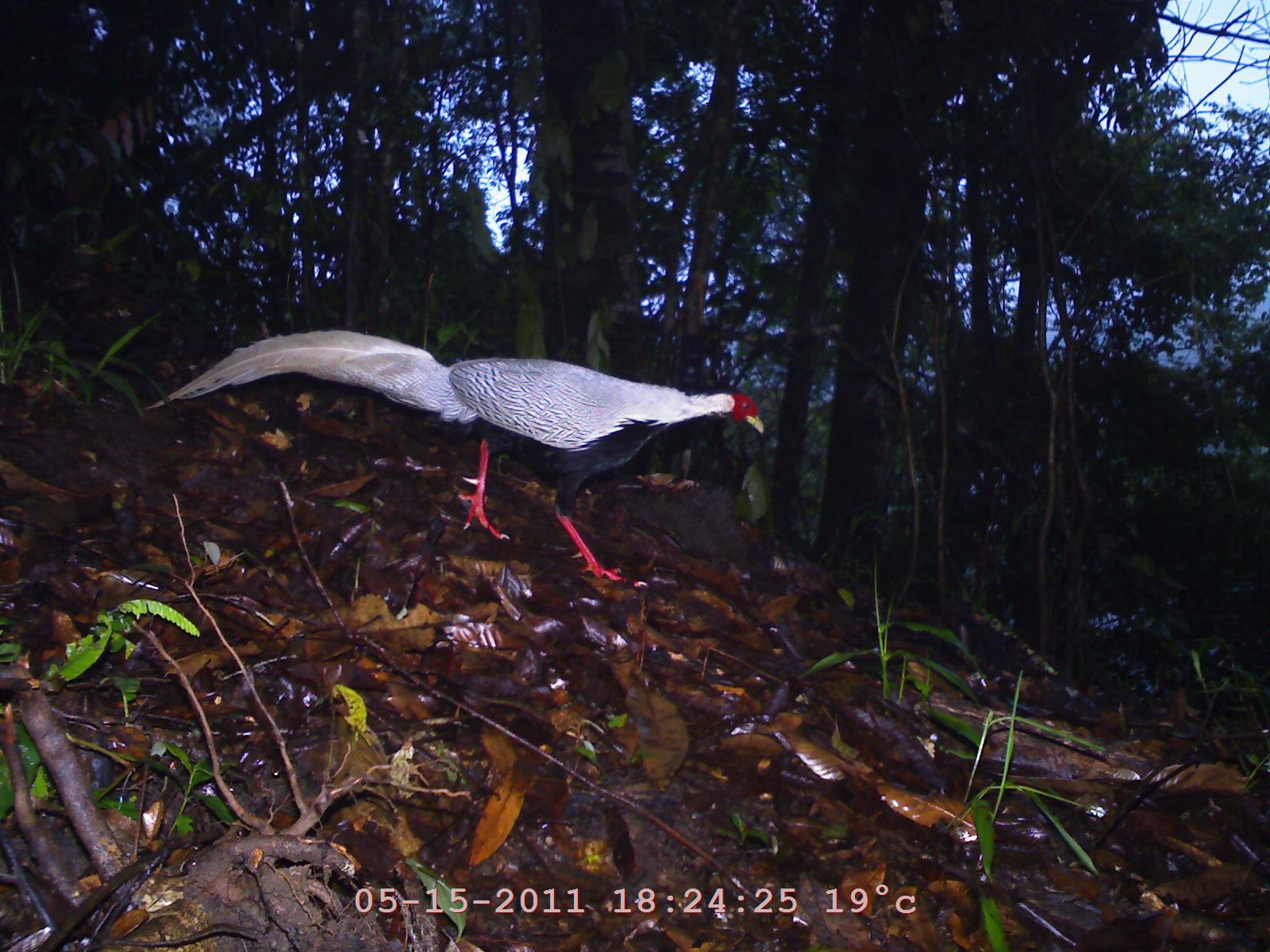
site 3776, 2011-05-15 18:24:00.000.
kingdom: Animalia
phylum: Chordata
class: Aves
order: Galliformes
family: Phasianidae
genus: Lophura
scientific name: Lophura nycthemera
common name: silver pheasant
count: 1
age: adult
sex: male